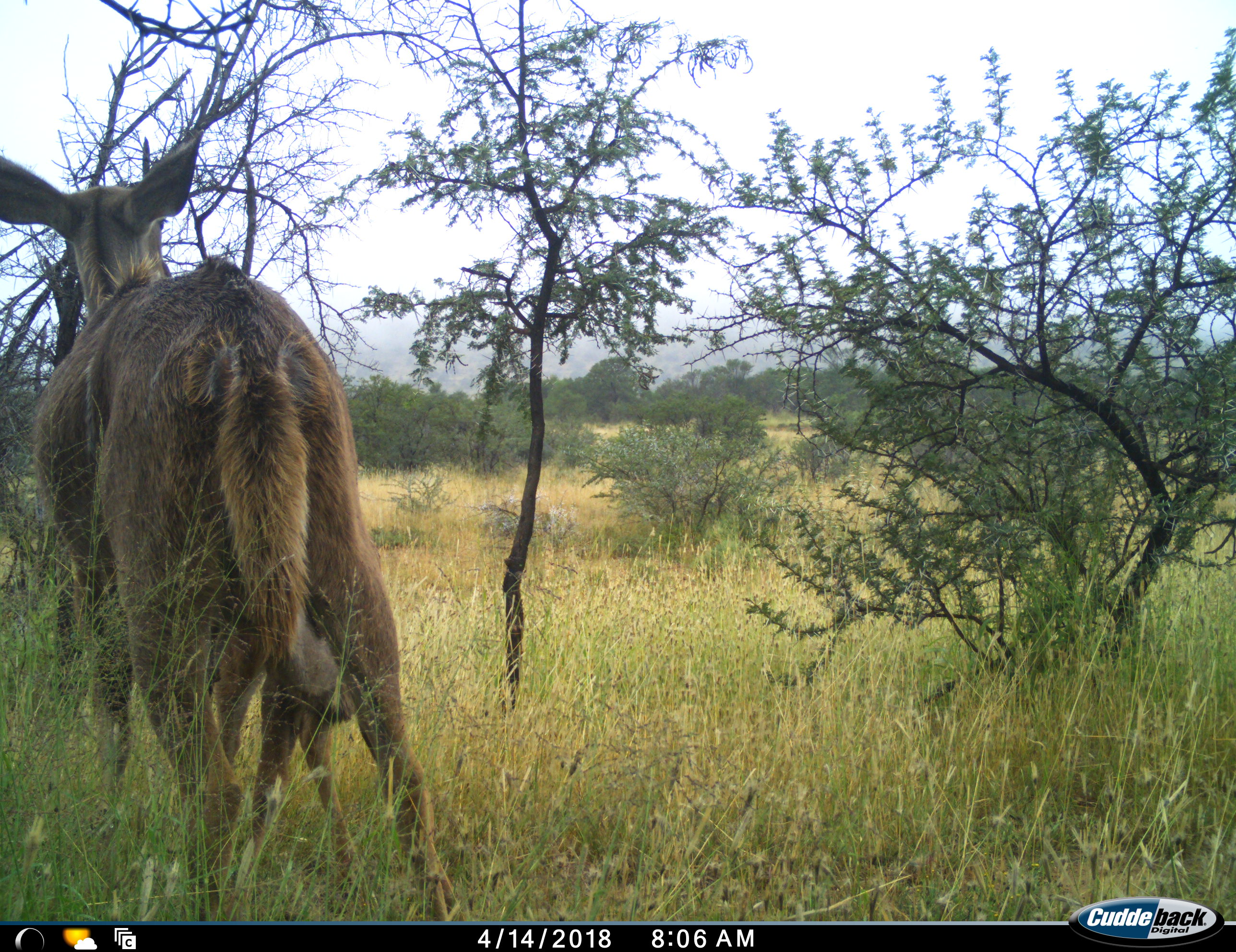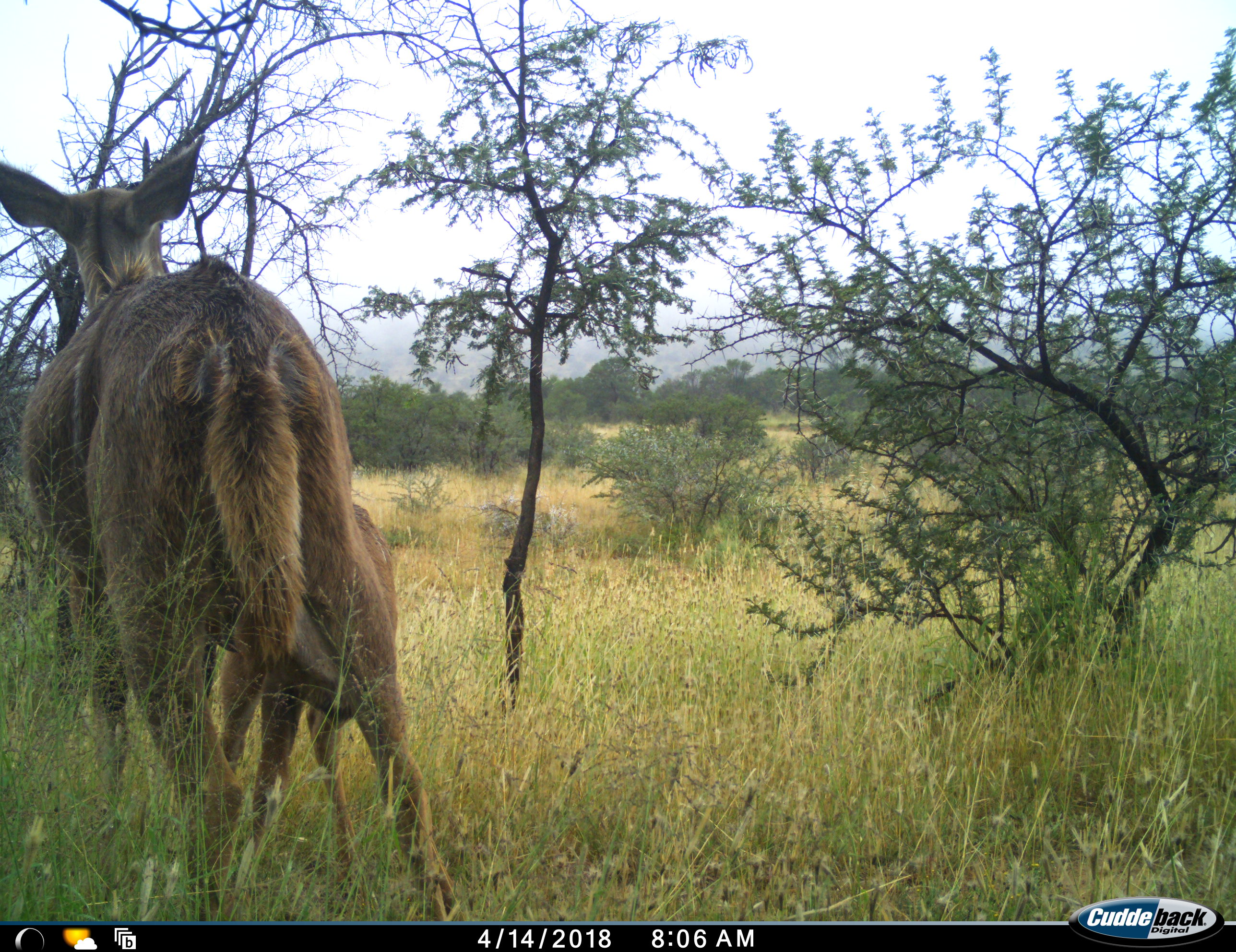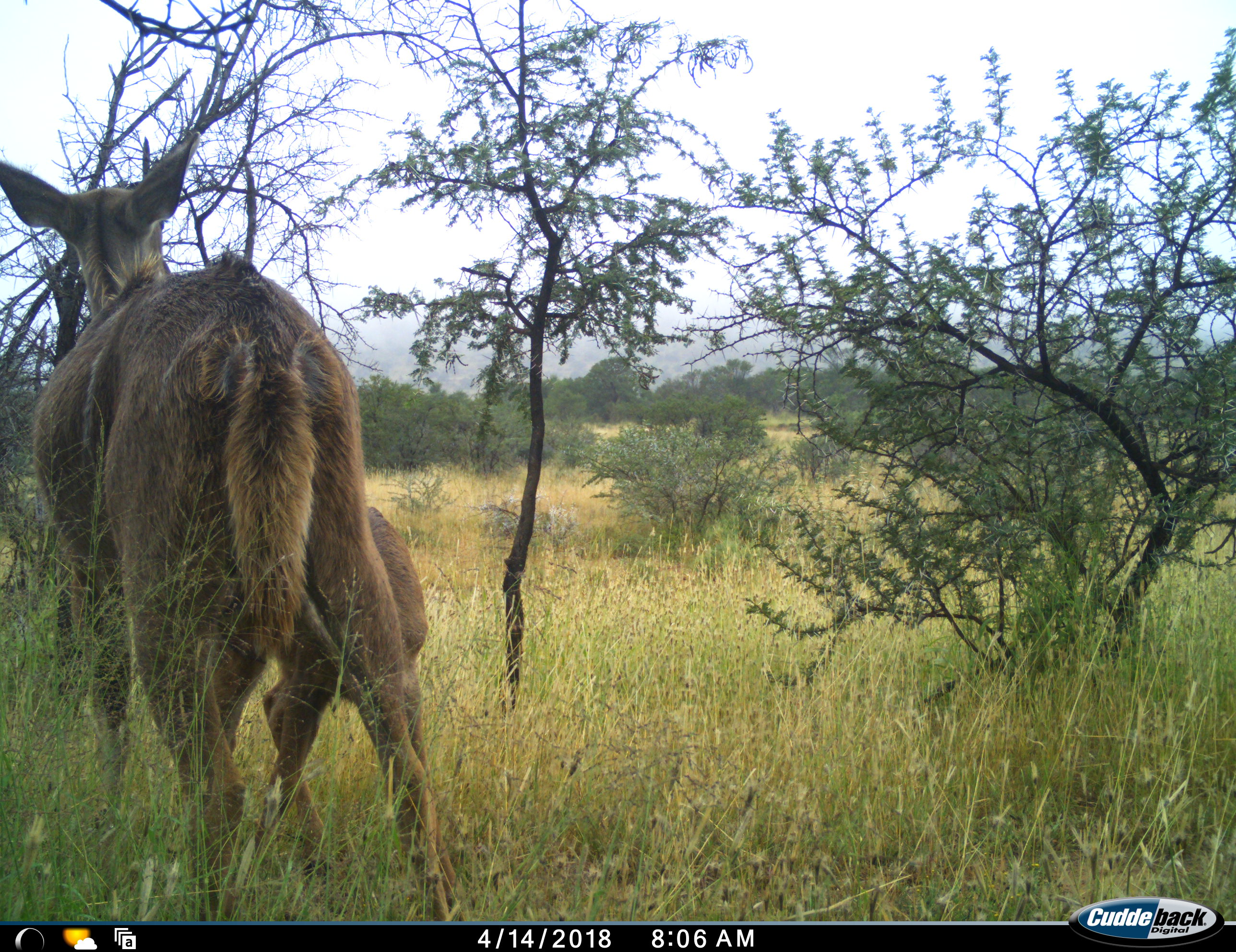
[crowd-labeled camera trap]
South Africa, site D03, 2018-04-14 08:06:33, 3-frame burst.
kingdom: Animalia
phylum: Chordata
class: Mammalia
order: Artiodactyla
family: Bovidae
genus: Tragelaphus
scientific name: Tragelaphus strepsiceros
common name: greater kudu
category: kudu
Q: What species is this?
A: Kudu (greater kudu) (Tragelaphus strepsiceros).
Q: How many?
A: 2.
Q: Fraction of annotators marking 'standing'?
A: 67%.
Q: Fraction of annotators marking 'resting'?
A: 0%.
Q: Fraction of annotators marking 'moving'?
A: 33%.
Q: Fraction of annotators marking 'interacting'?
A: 67%.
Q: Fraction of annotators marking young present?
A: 100%.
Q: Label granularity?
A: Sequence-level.